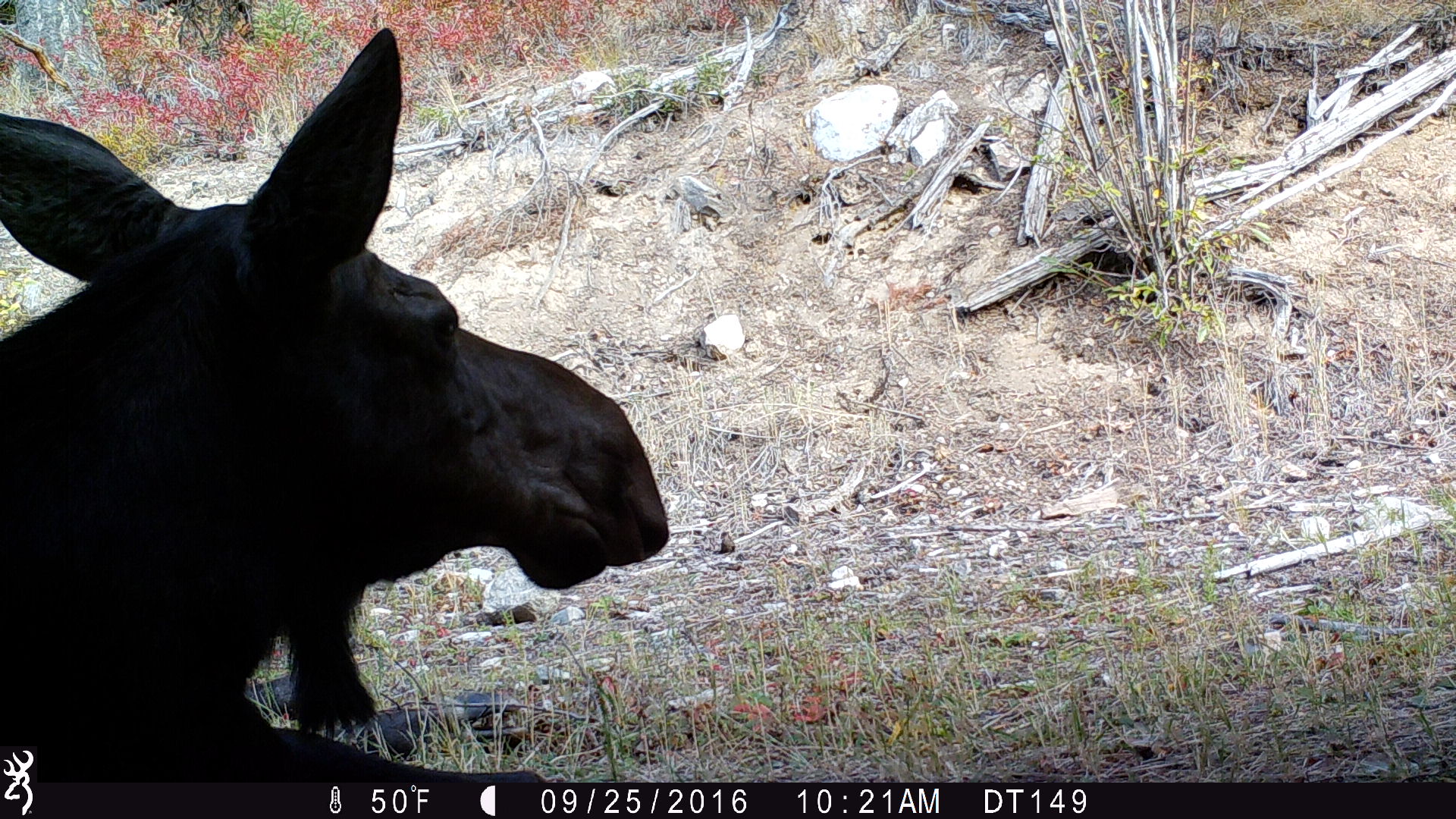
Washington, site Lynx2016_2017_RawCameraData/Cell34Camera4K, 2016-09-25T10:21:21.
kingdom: Animalia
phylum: Chordata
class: Mammalia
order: Artiodactyla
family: Cervidae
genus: Alces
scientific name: Alces alces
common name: moose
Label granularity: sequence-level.